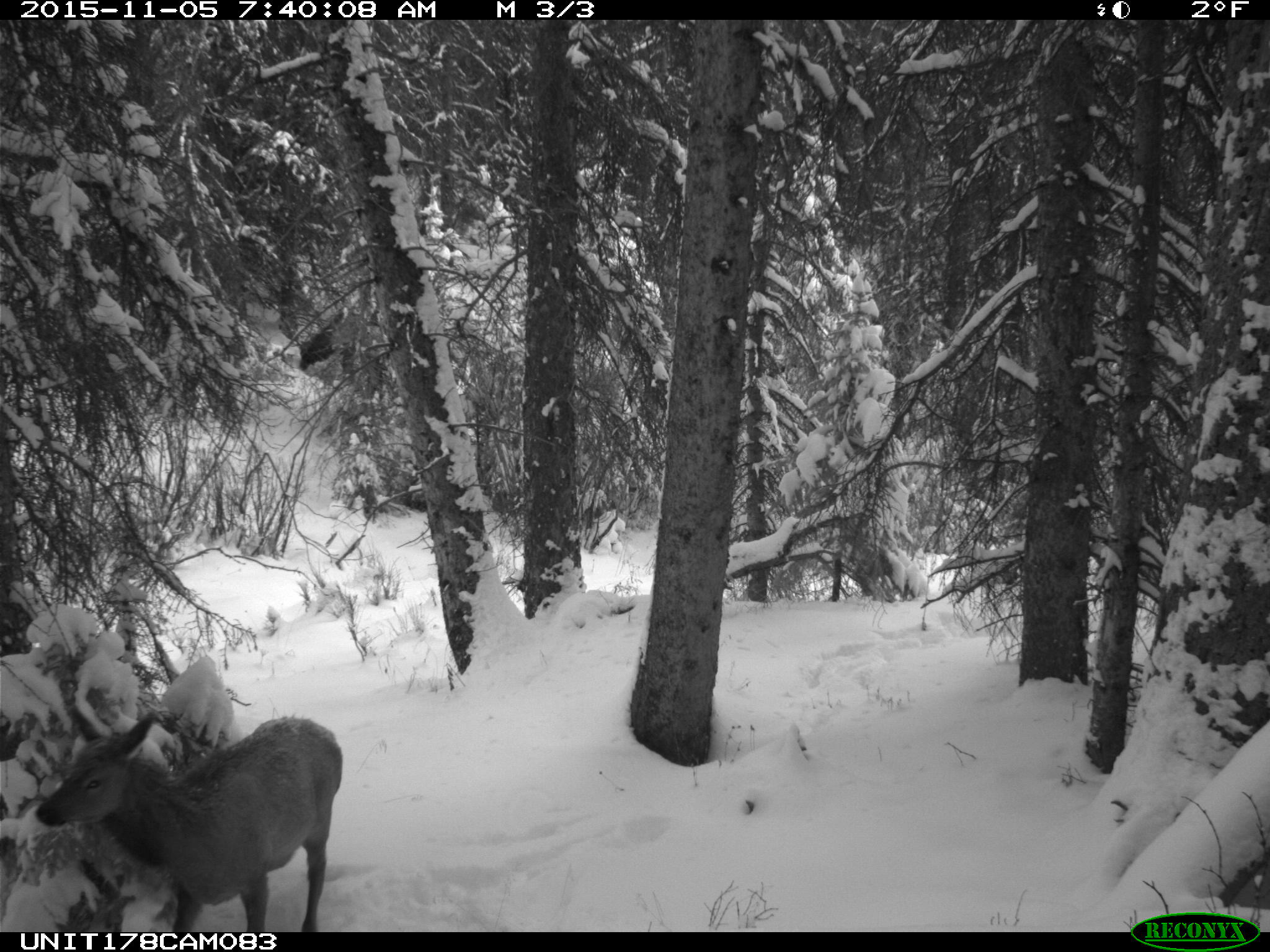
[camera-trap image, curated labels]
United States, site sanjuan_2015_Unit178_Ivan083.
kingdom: Animalia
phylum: Chordata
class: Mammalia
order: Artiodactyla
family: Cervidae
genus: Cervus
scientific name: Cervus elaphus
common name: red deer